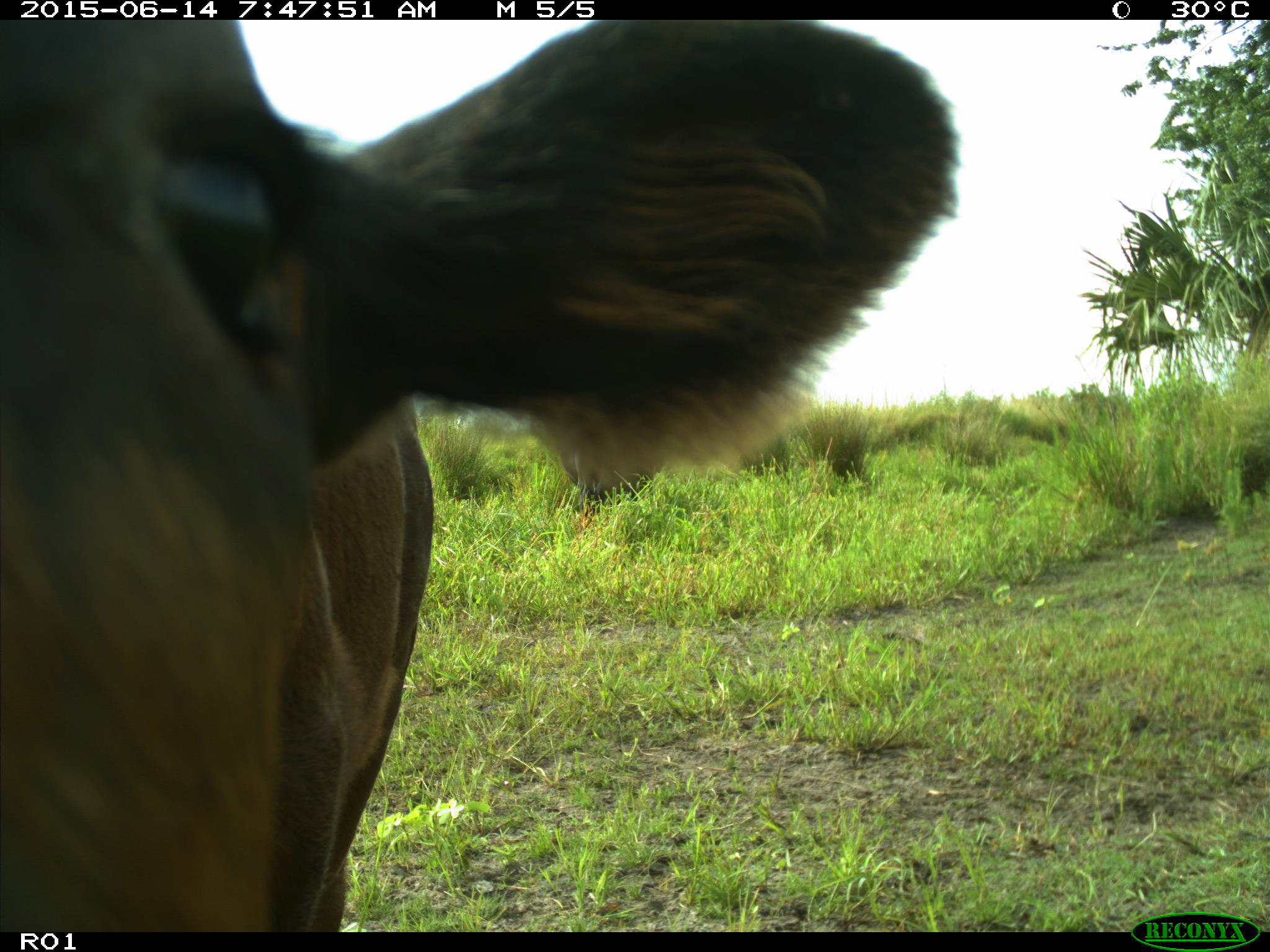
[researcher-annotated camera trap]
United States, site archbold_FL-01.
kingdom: Animalia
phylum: Chordata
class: Mammalia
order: Artiodactyla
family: Bovidae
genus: Bos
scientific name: Bos taurus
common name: domestic cow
Bos taurus (domestic cow).